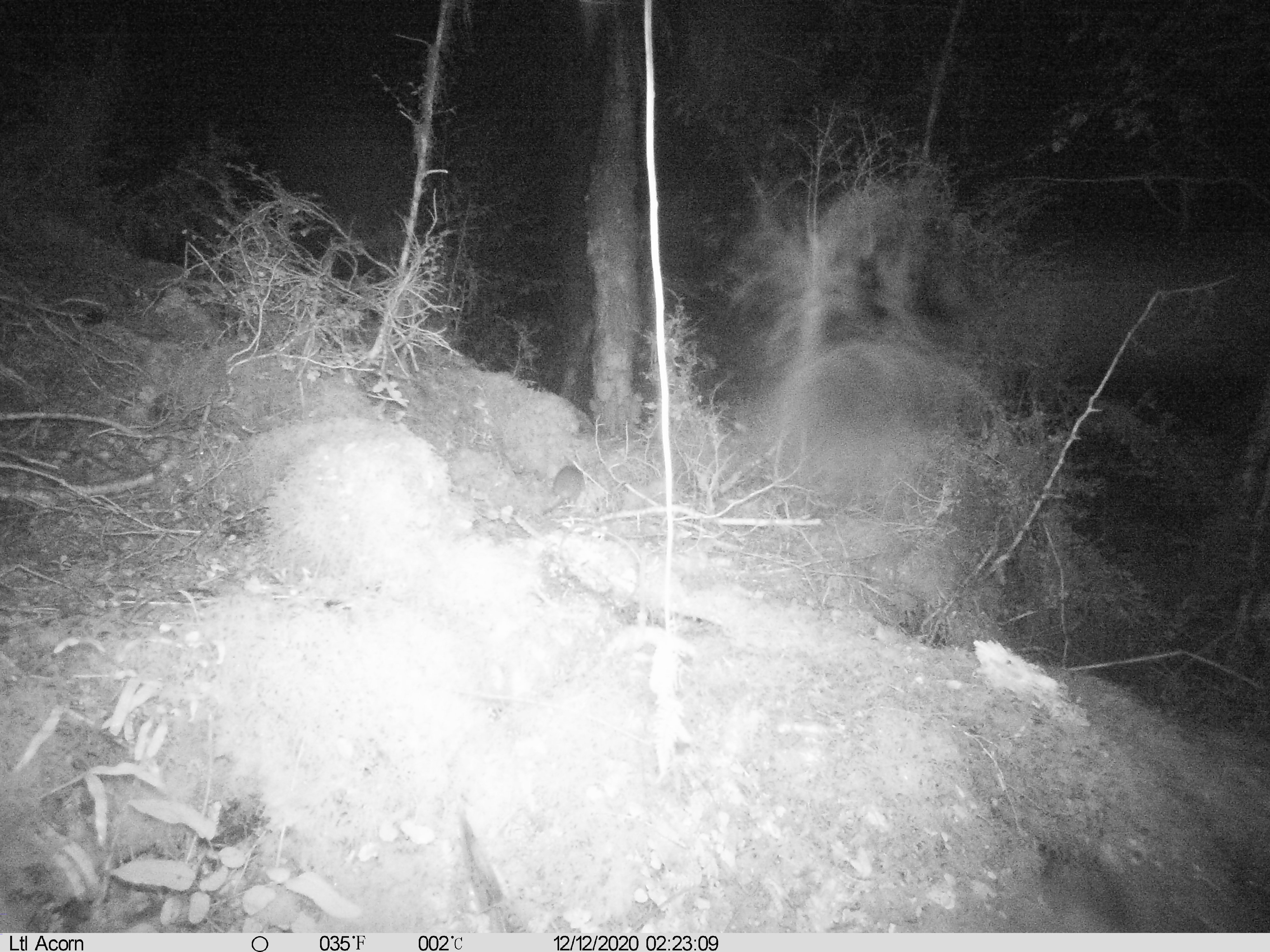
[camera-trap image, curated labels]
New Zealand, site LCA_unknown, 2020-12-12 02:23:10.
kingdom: Animalia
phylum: Chordata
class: Mammalia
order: Rodentia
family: Muridae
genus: Rattus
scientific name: Rattus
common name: rat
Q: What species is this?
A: Rat (Rattus).